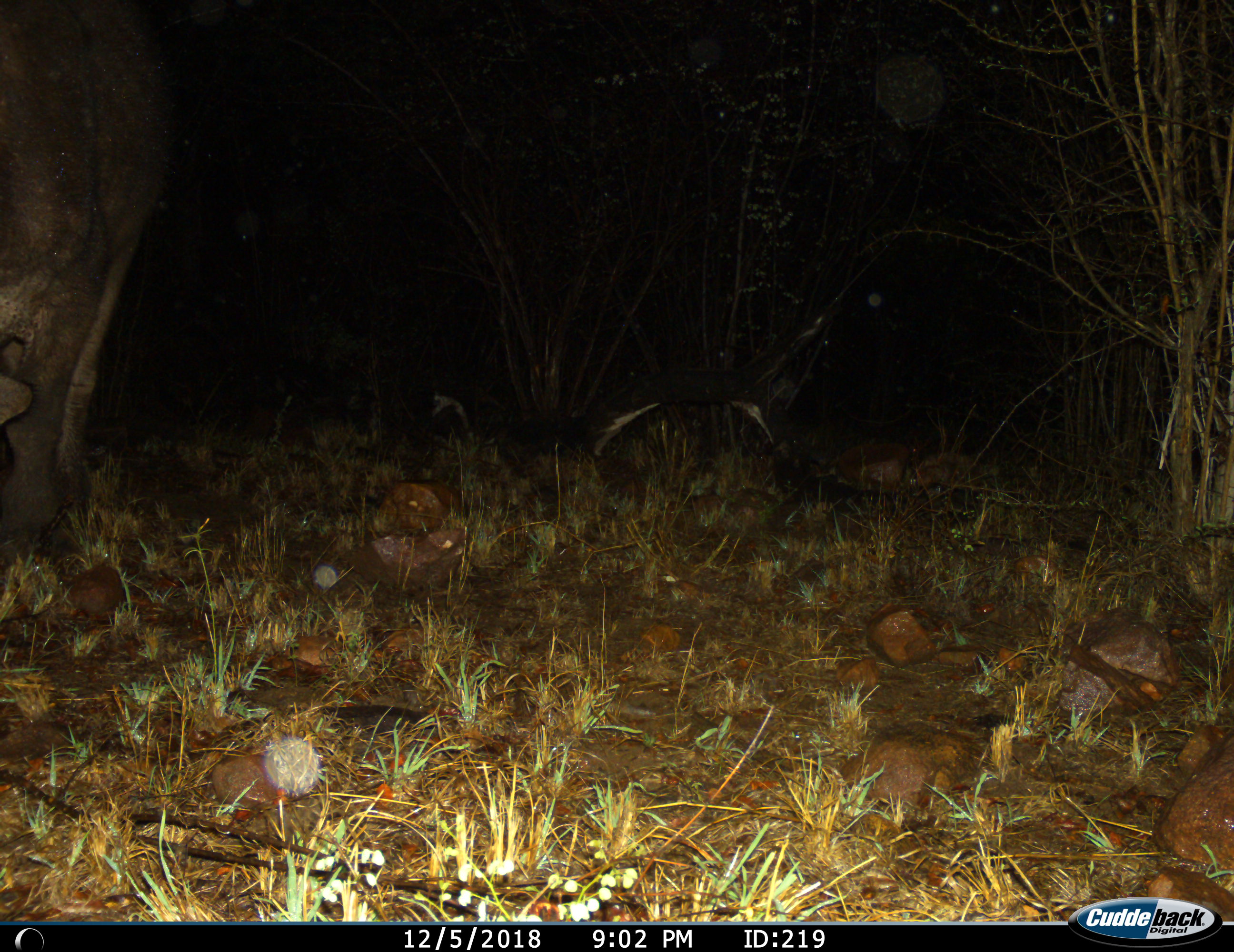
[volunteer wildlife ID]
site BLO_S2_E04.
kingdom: Animalia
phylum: Chordata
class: Mammalia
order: Artiodactyla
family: Bovidae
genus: Syncerus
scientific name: Syncerus caffer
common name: african buffalo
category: buffalo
Buffalo (african buffalo) (Syncerus caffer), count 1. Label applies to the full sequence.